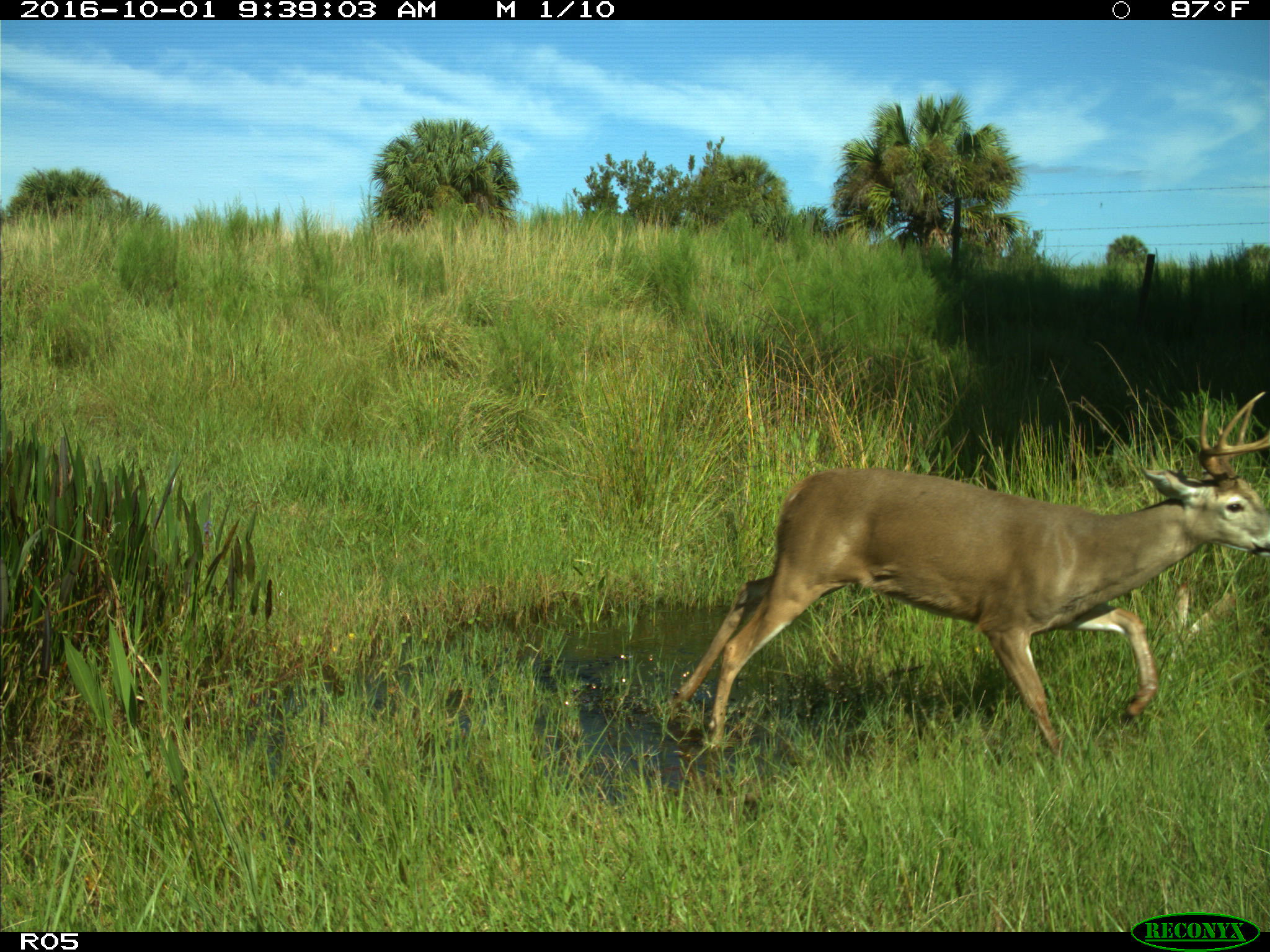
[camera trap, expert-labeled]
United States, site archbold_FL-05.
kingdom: Animalia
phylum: Chordata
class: Mammalia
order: Artiodactyla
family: Cervidae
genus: Odocoileus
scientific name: Odocoileus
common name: deer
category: unidentified deer